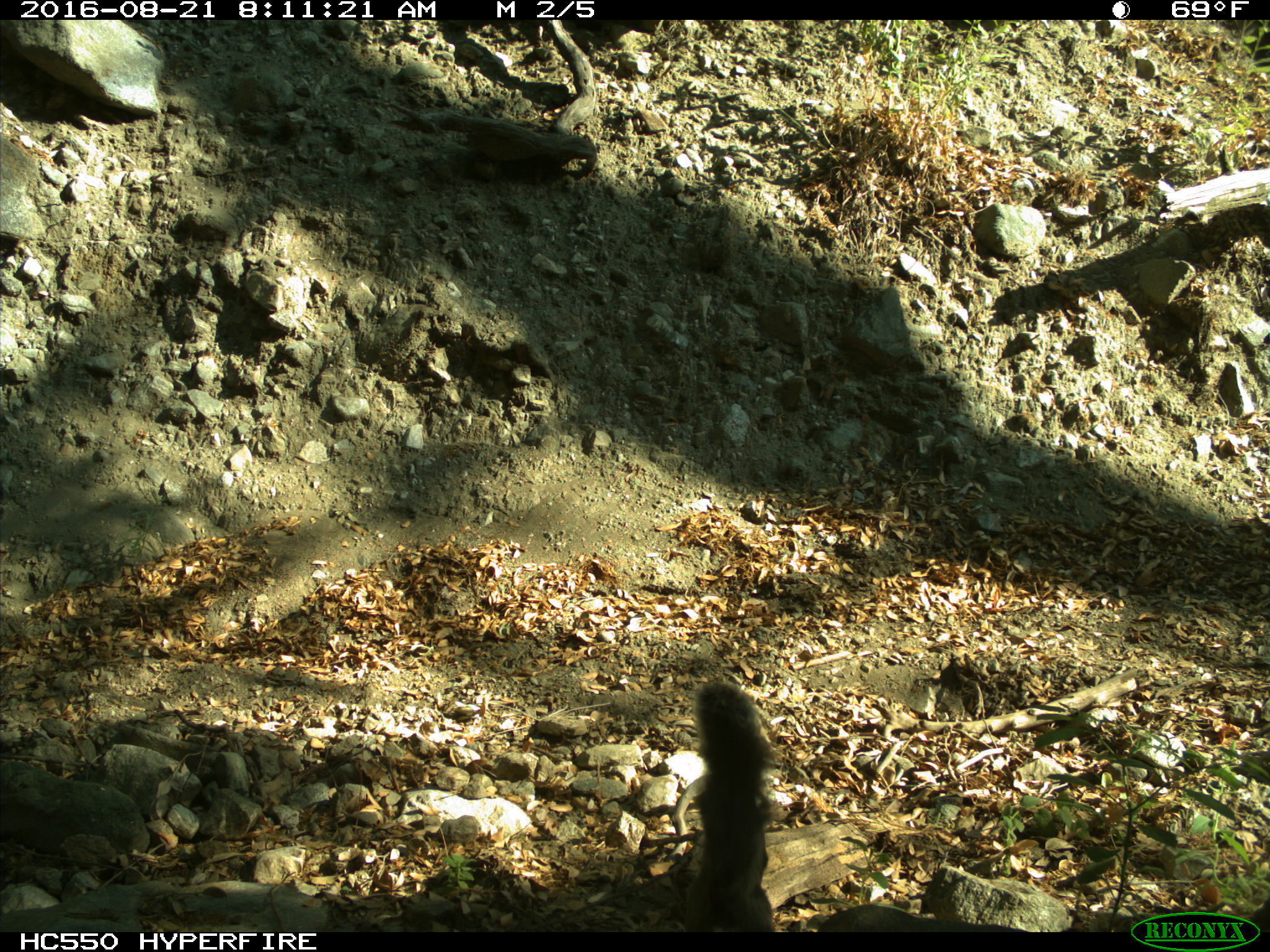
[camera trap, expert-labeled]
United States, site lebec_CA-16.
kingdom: Animalia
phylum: Chordata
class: Mammalia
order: Rodentia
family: Sciuridae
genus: Sciurus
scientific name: Sciurus carolinensis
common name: eastern gray squirrel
Sciurus carolinensis (eastern gray squirrel).